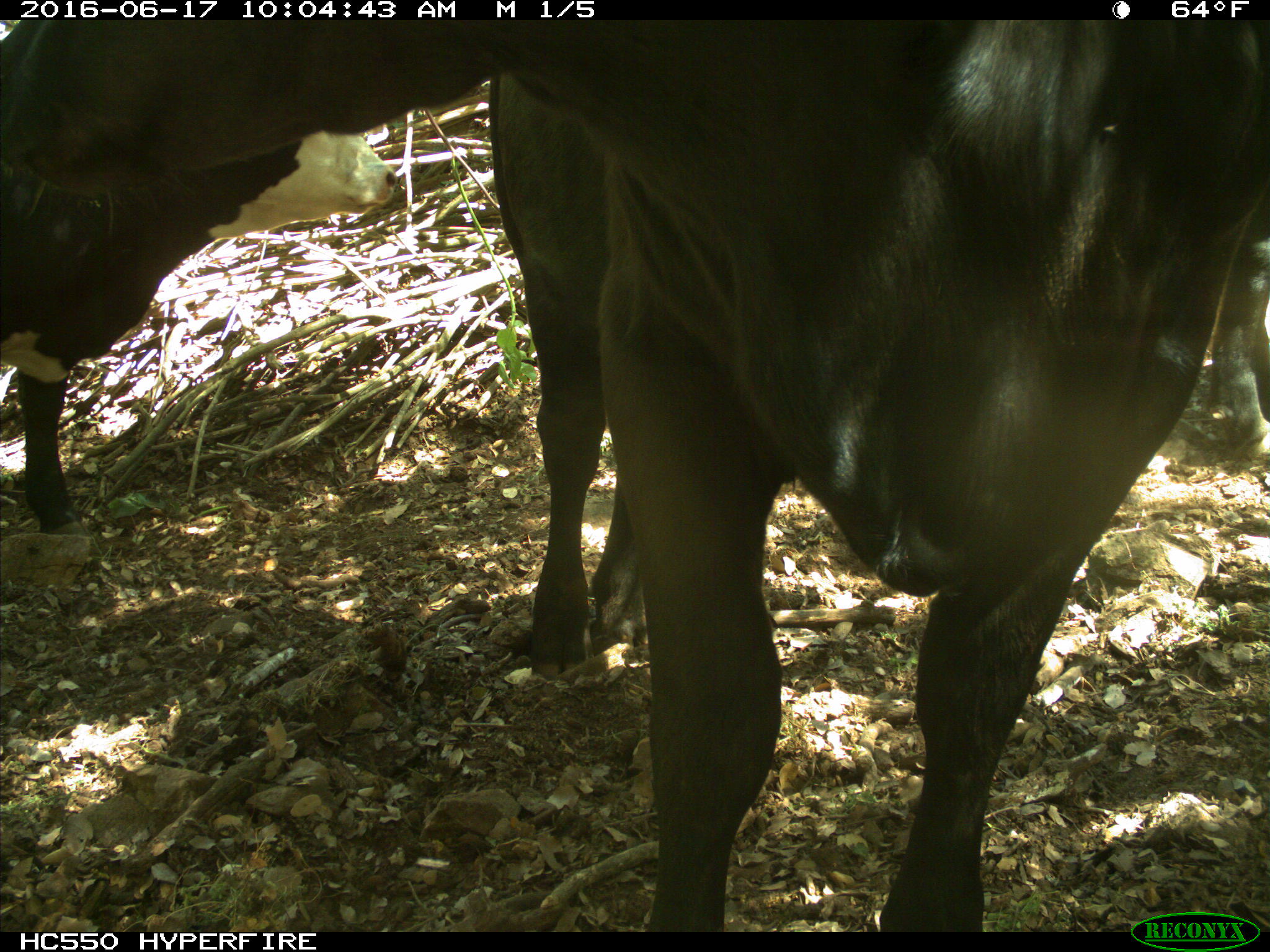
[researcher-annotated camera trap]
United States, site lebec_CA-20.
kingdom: Animalia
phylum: Chordata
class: Mammalia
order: Artiodactyla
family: Bovidae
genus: Bos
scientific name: Bos taurus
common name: domestic cow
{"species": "Bos taurus (domestic cow)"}